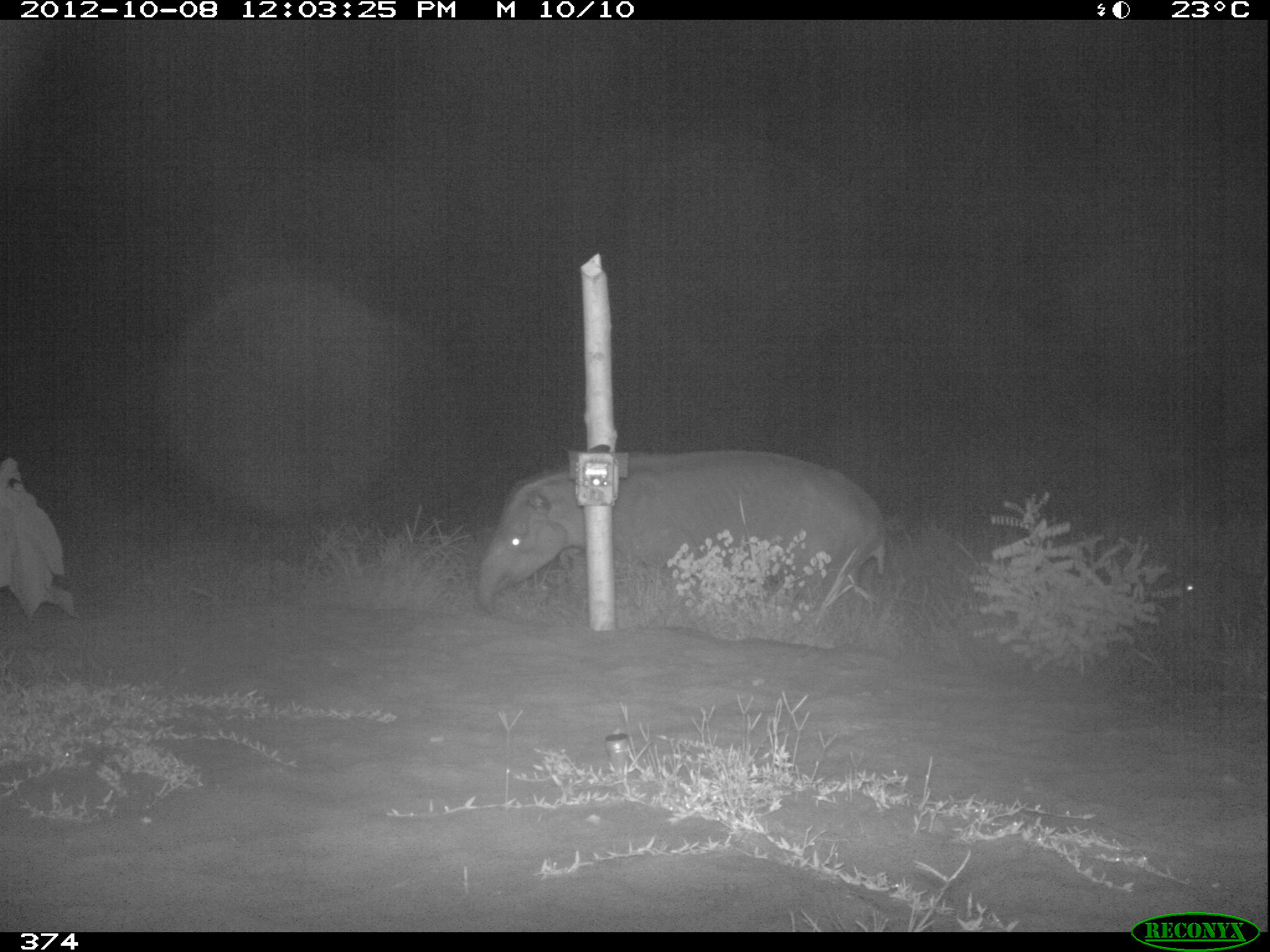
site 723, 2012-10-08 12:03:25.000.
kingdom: Animalia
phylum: Chordata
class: Mammalia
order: Perissodactyla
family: Tapiridae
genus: Tapirus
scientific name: Tapirus terrestris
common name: south american tapir